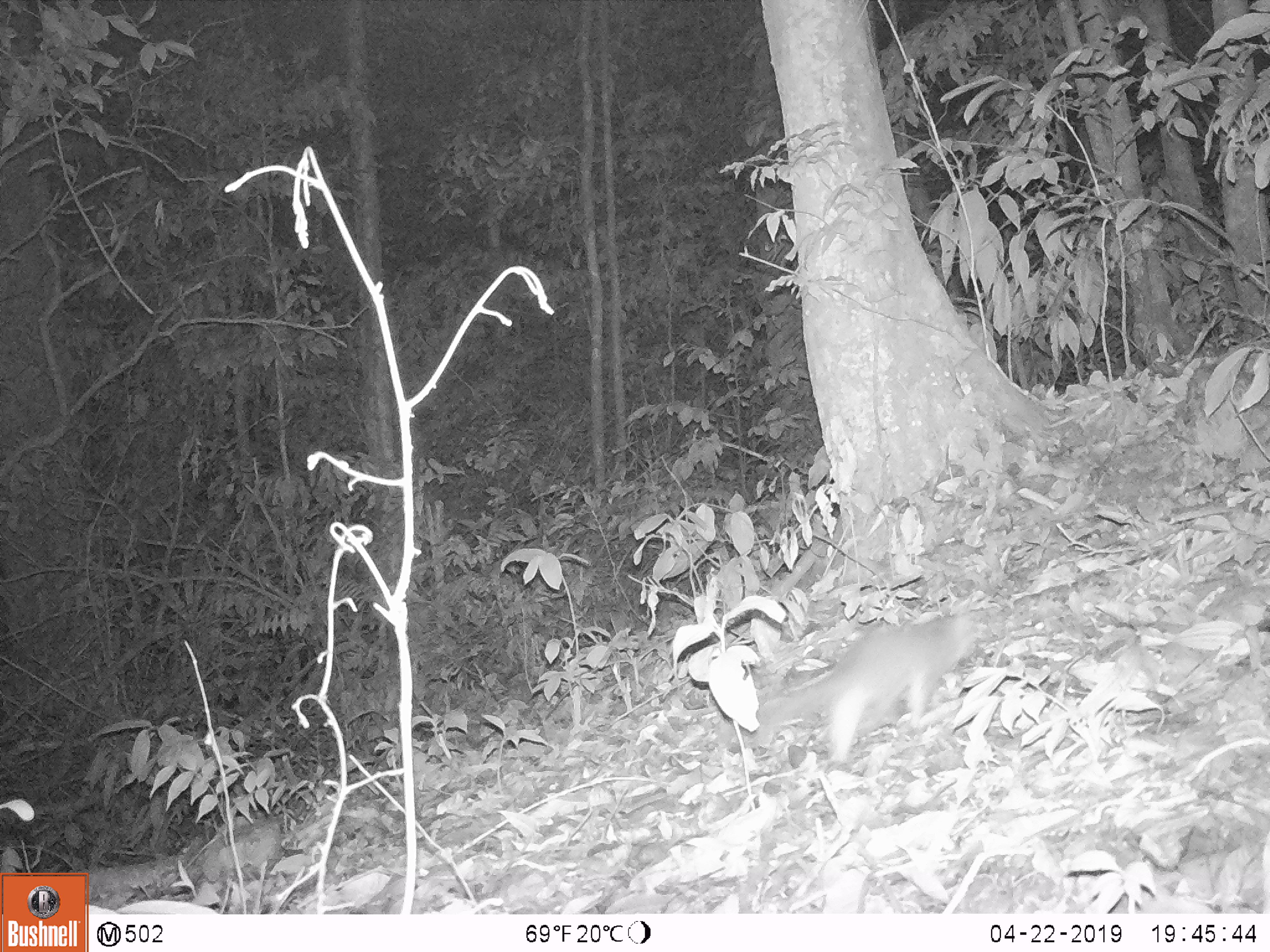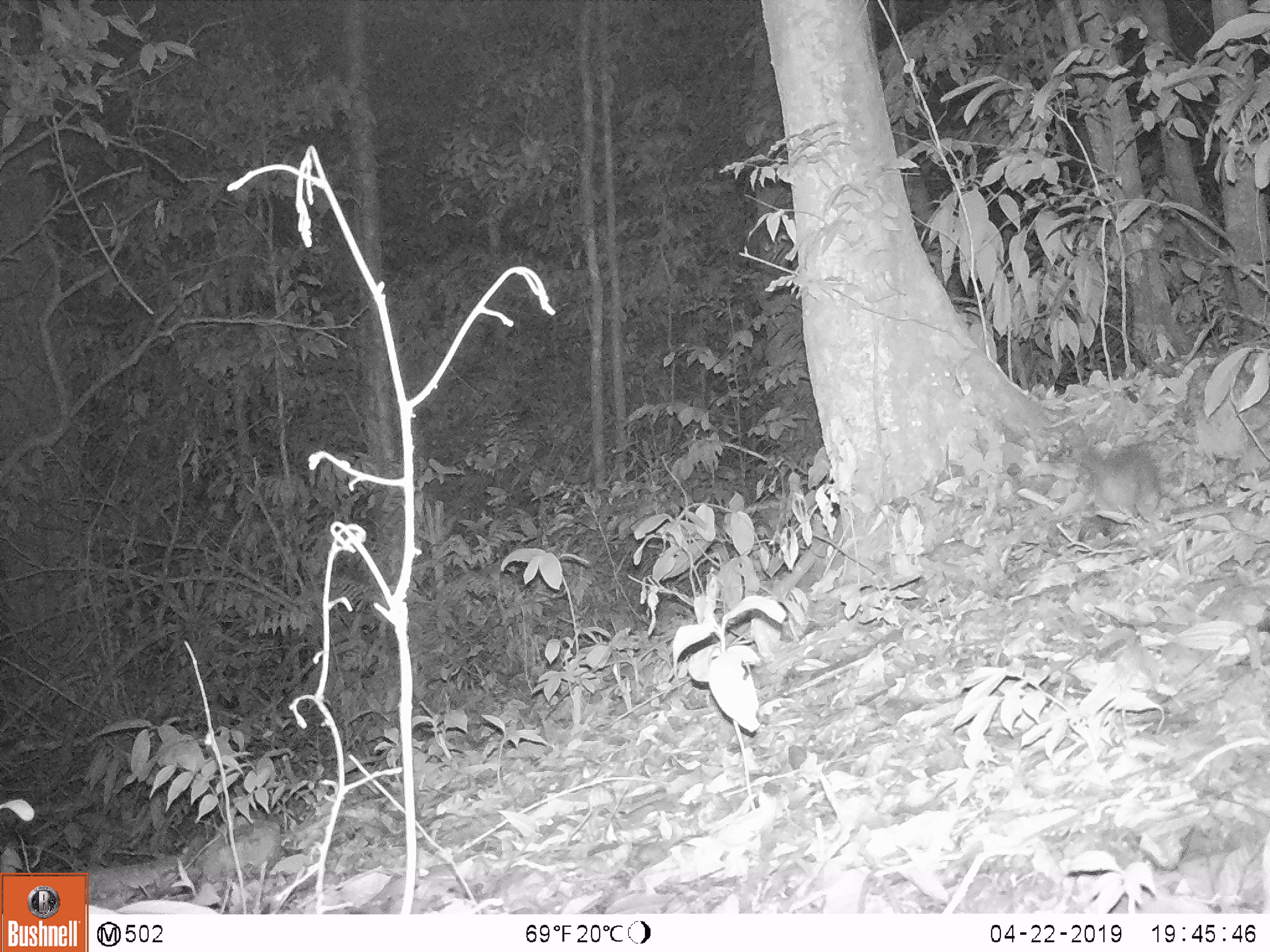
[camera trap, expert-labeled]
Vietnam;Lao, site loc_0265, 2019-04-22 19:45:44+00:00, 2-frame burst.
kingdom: Animalia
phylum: Chordata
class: Mammalia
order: Carnivora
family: Mustelidae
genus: Melogale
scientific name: Melogale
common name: ferret badger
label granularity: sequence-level